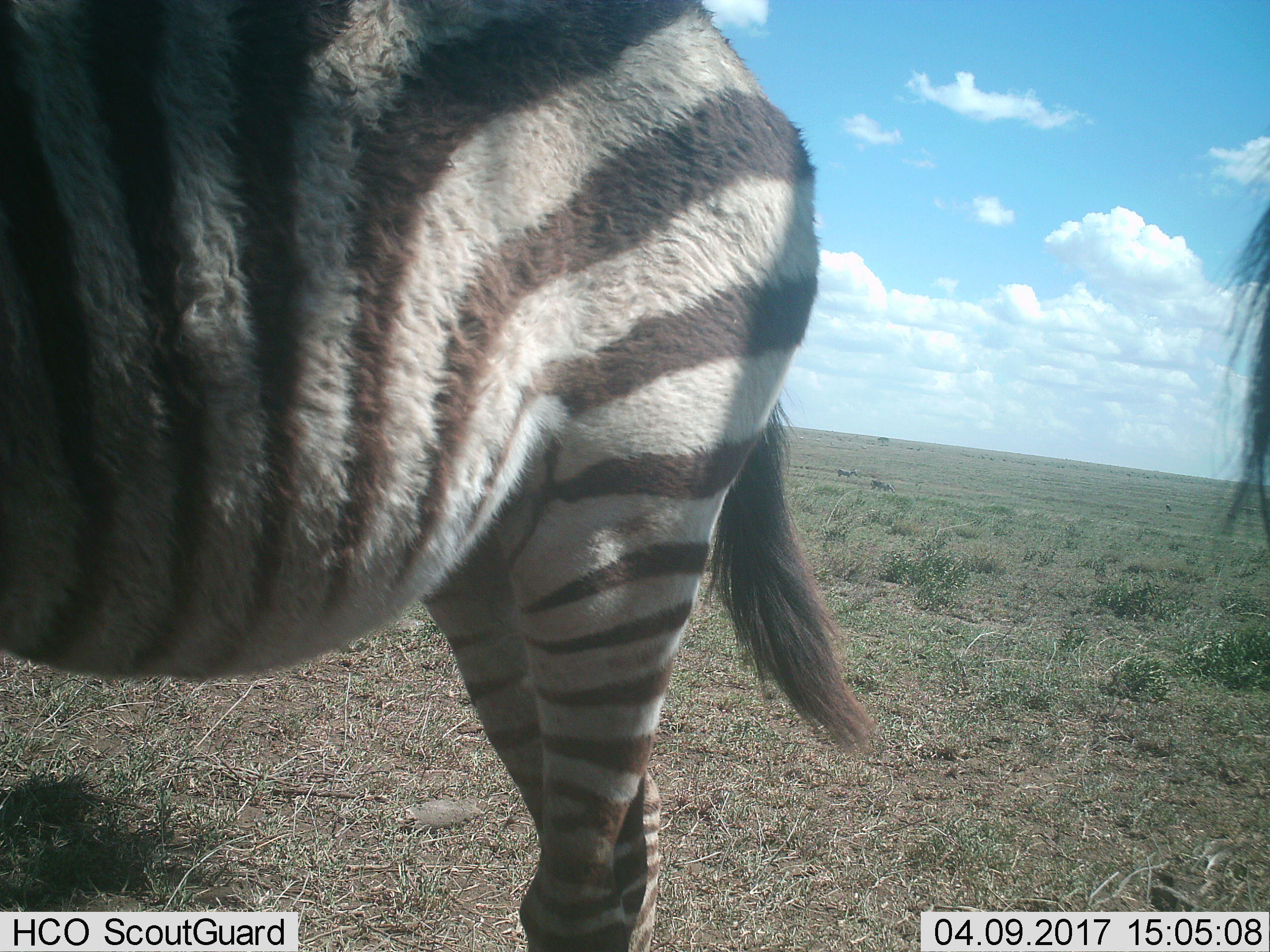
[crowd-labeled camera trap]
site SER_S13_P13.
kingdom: Animalia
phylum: Chordata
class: Mammalia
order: Perissodactyla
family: Equidae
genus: Equus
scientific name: Equus quagga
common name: plains zebra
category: zebraplains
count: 2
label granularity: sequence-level